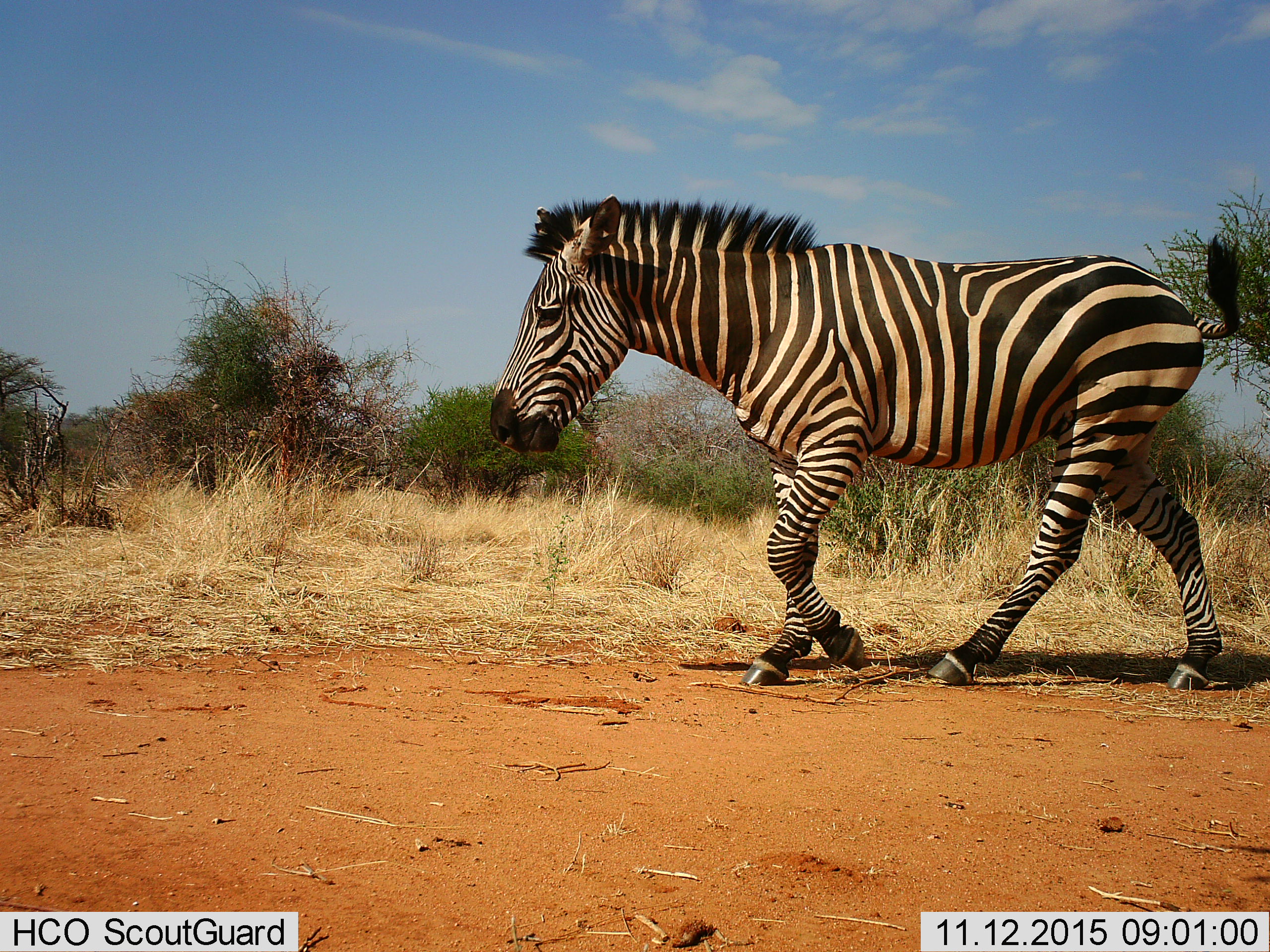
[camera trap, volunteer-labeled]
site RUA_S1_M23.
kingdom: Animalia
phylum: Chordata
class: Mammalia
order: Perissodactyla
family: Equidae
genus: Equus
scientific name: Equus quagga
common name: plains zebra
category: zebraplains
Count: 1.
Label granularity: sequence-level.